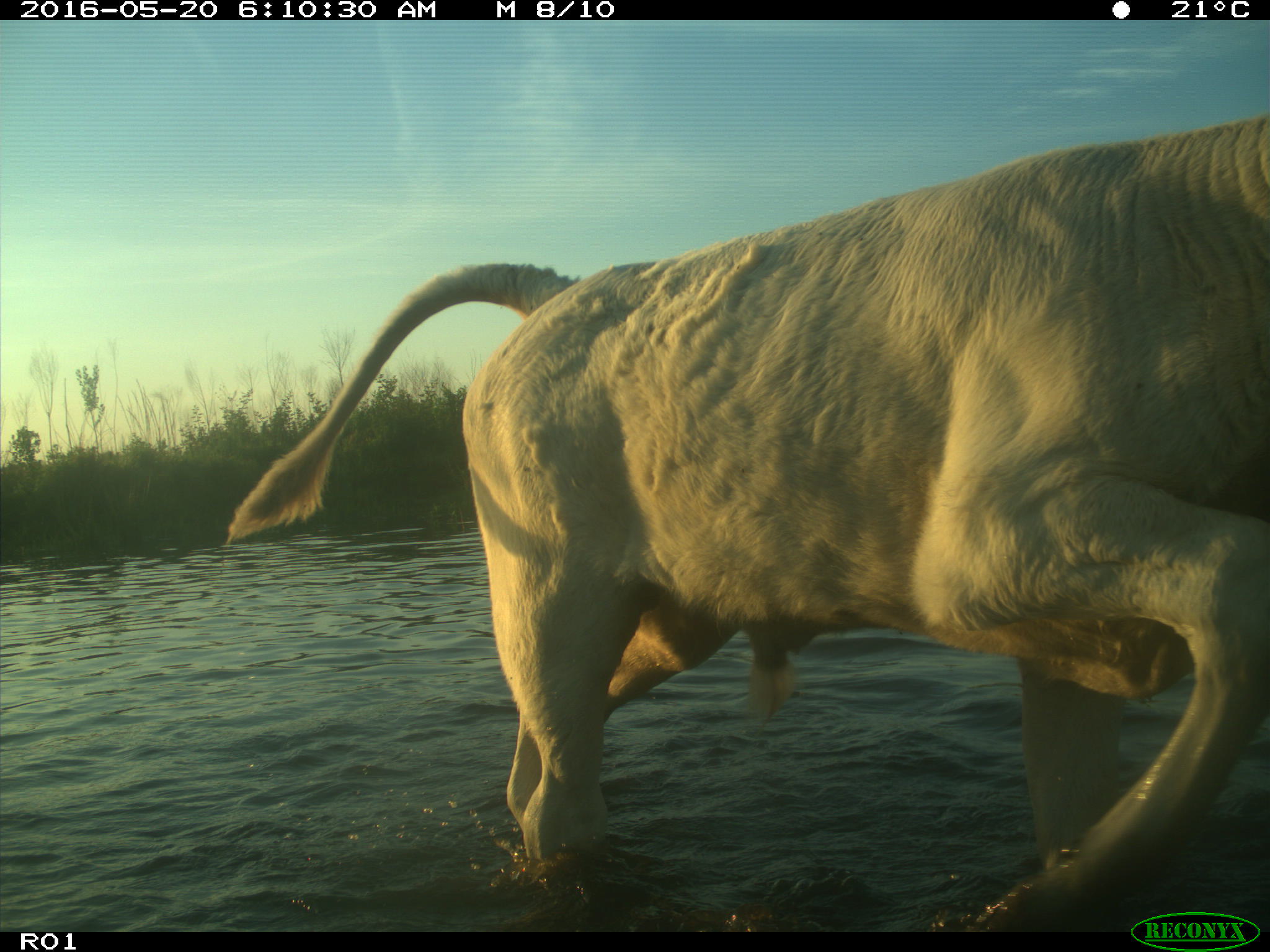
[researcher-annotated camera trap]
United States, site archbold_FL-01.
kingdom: Animalia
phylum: Chordata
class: Mammalia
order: Artiodactyla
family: Bovidae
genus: Bos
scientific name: Bos taurus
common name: domestic cow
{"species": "Bos taurus (domestic cow)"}